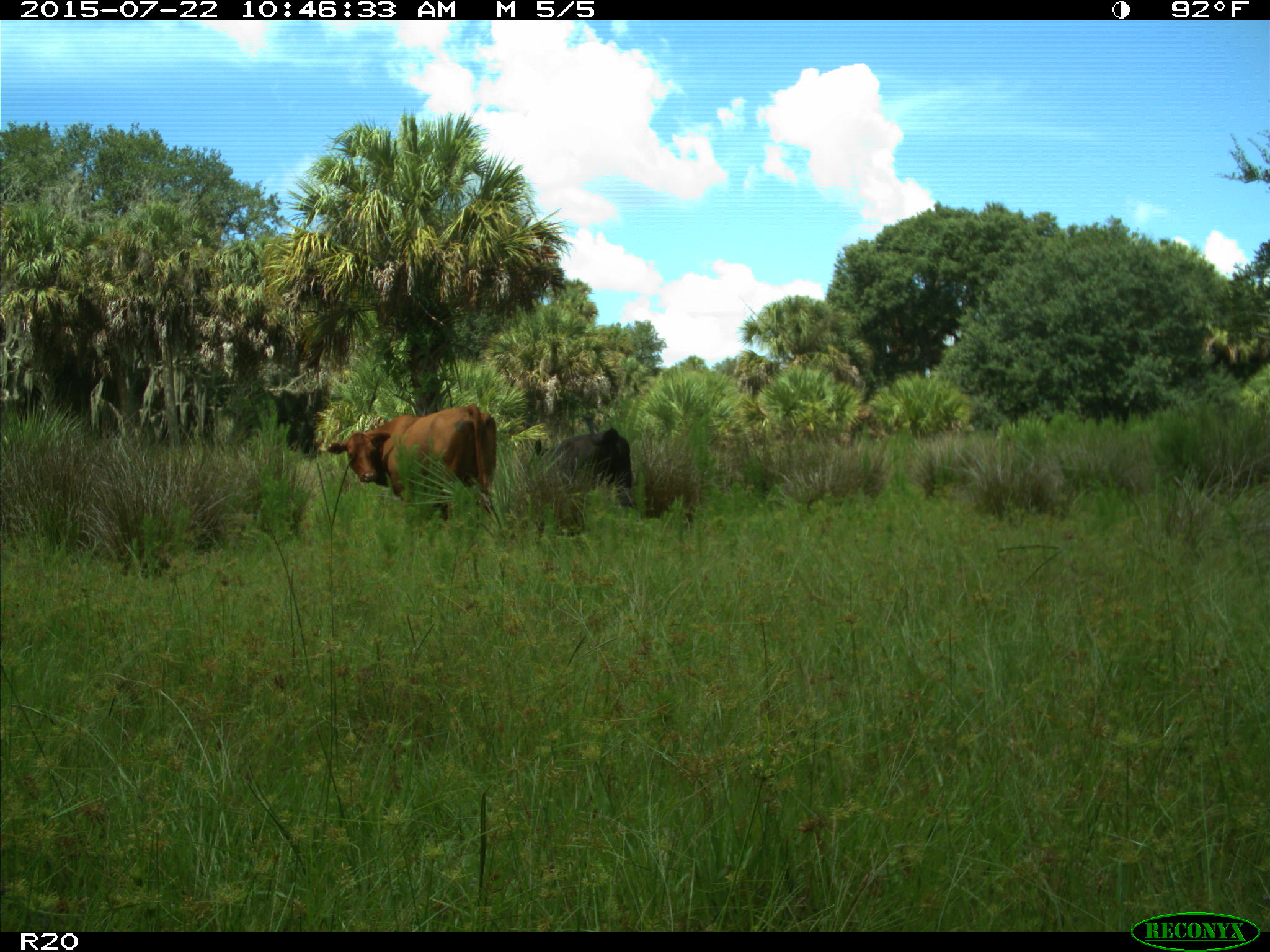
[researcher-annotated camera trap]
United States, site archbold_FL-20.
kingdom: Animalia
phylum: Chordata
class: Mammalia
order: Artiodactyla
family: Bovidae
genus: Bos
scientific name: Bos taurus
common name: domestic cow